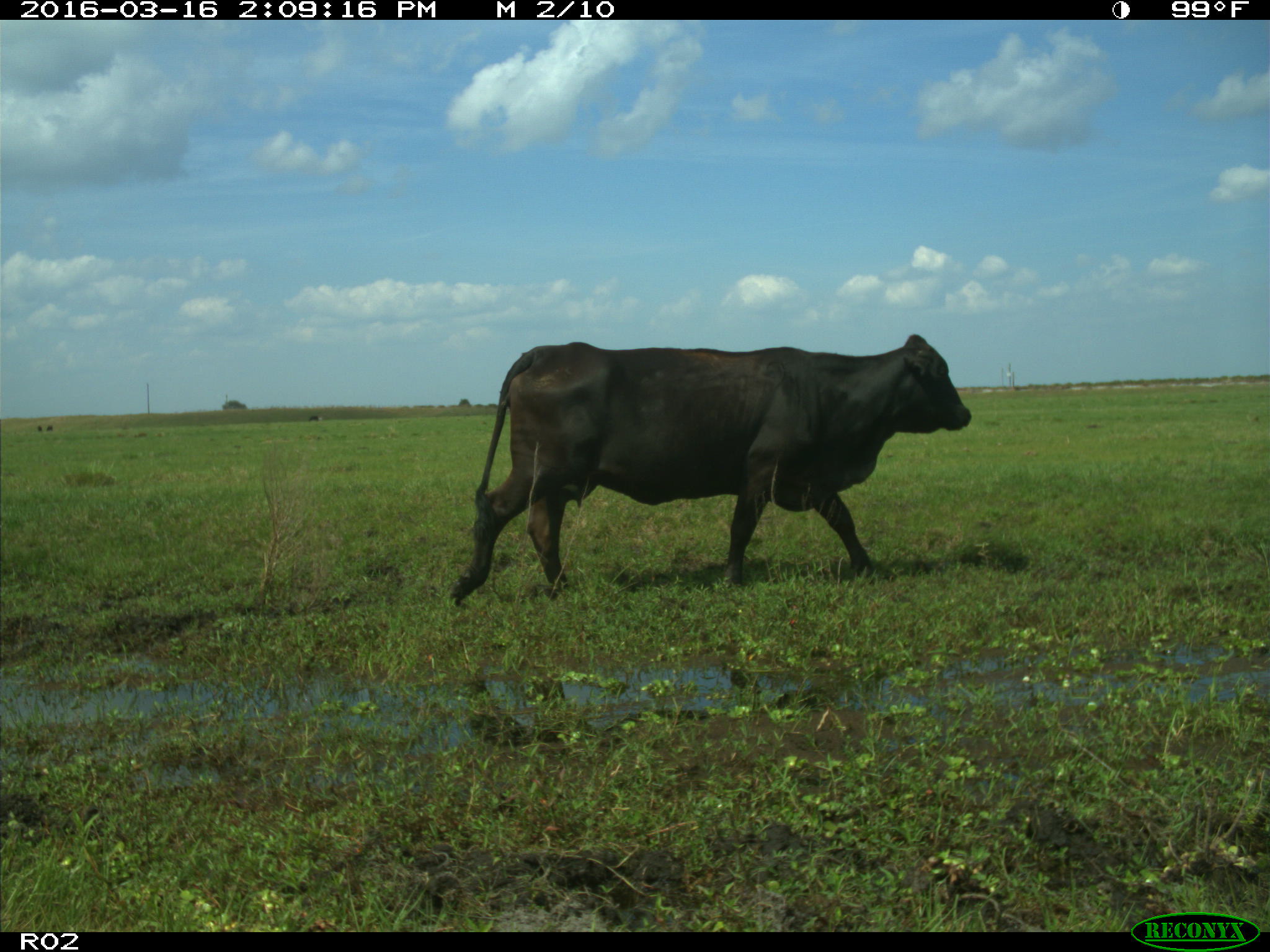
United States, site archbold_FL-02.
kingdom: Animalia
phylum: Chordata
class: Mammalia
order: Artiodactyla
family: Bovidae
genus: Bos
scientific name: Bos taurus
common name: domestic cow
Bos taurus (domestic cow).